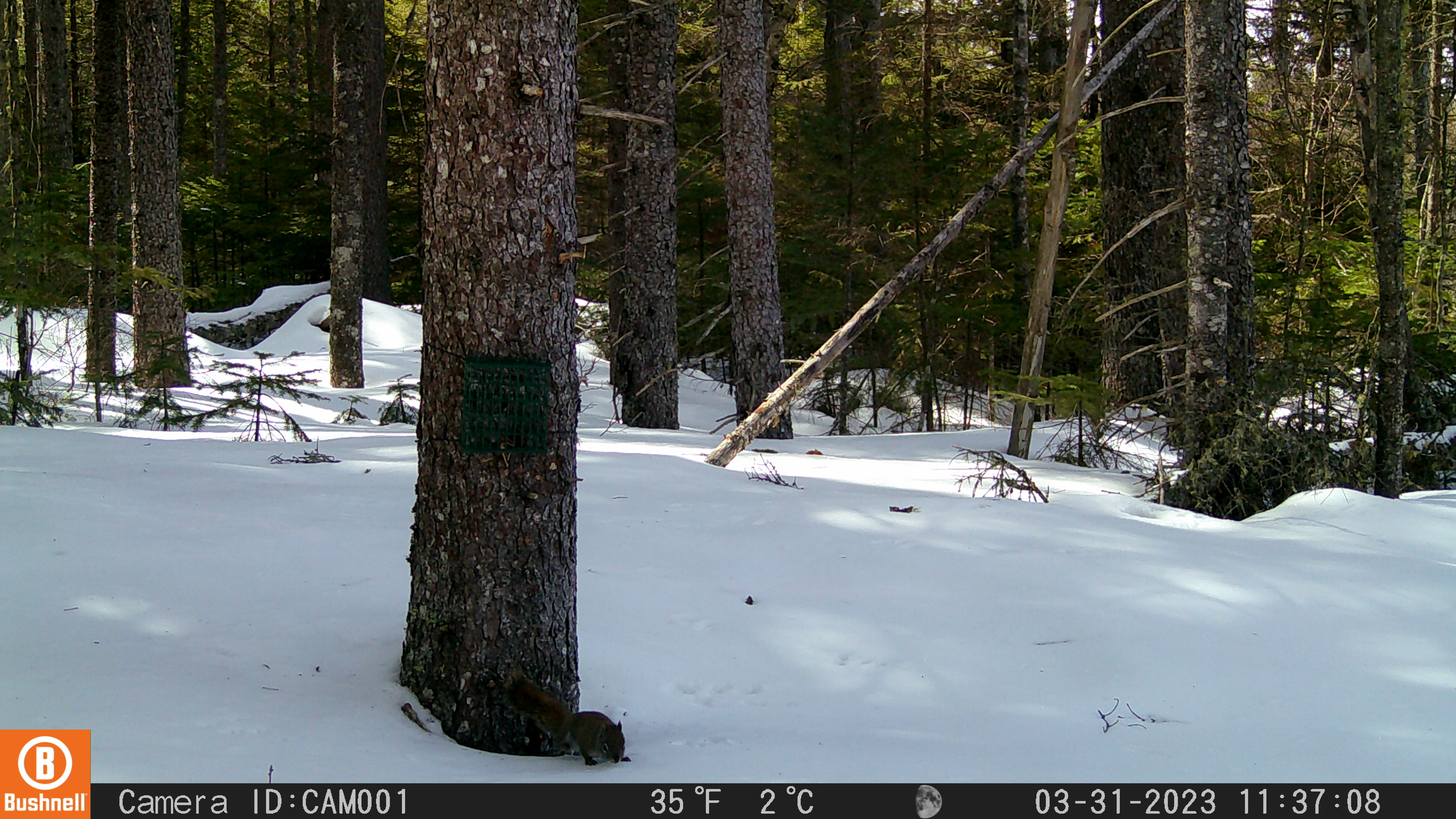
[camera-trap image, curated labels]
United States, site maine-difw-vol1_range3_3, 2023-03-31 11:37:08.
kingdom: Animalia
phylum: Chordata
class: Mammalia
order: Rodentia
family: Sciuridae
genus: Tamiasciurus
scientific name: Tamiasciurus hudsonicus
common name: red squirrel